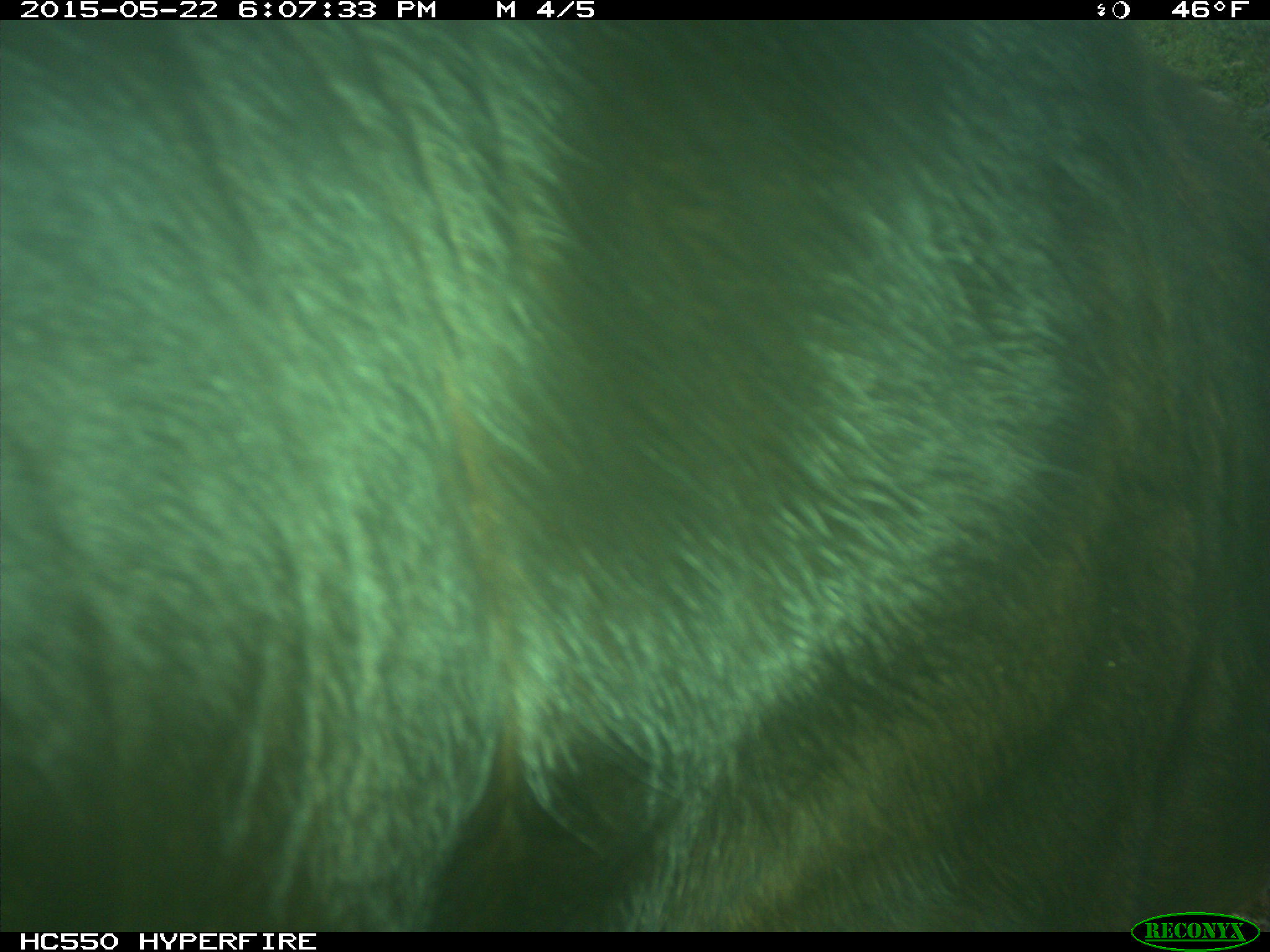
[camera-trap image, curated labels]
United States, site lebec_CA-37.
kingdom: Animalia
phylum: Chordata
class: Mammalia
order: Artiodactyla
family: Bovidae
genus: Bos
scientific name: Bos taurus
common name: domestic cow